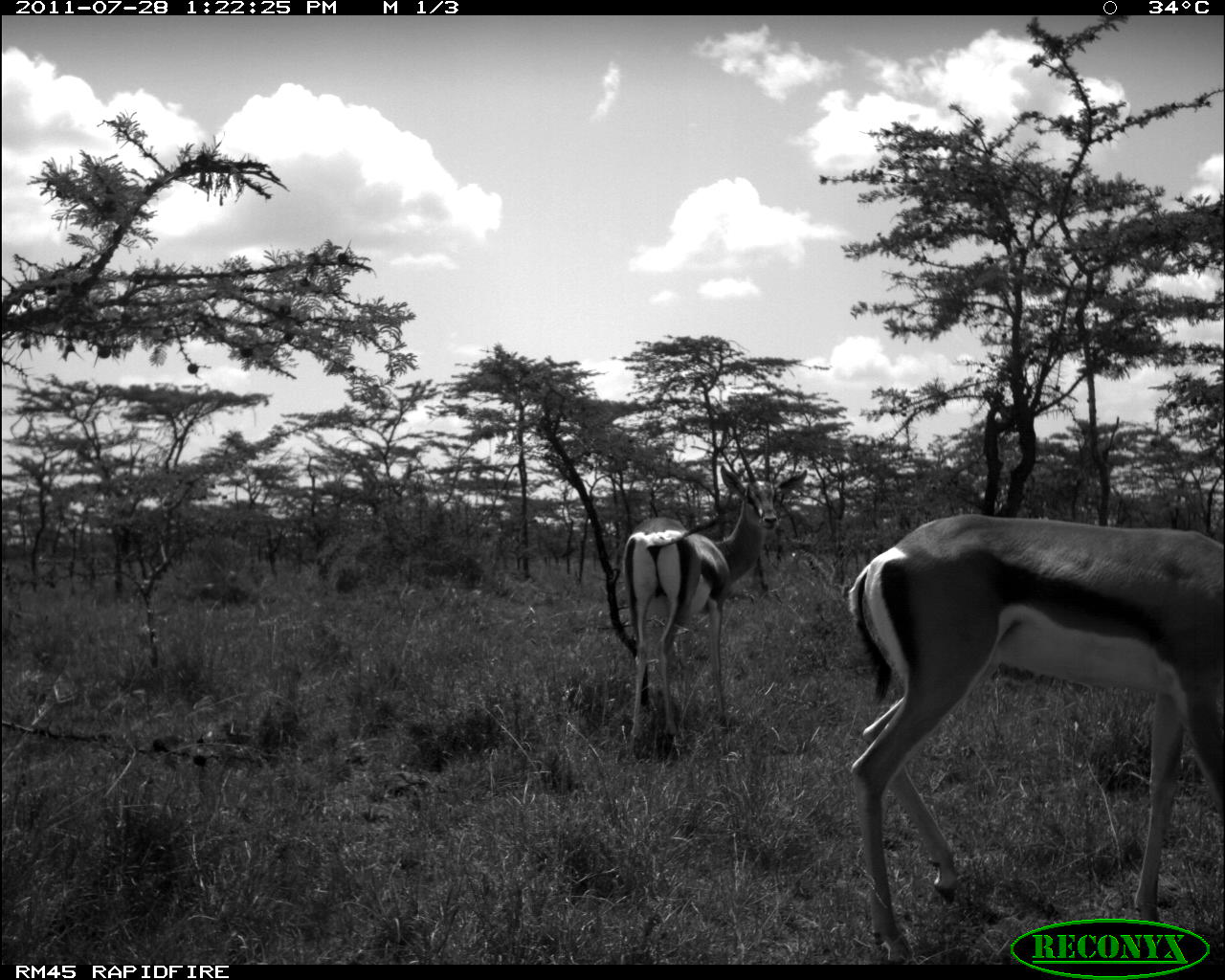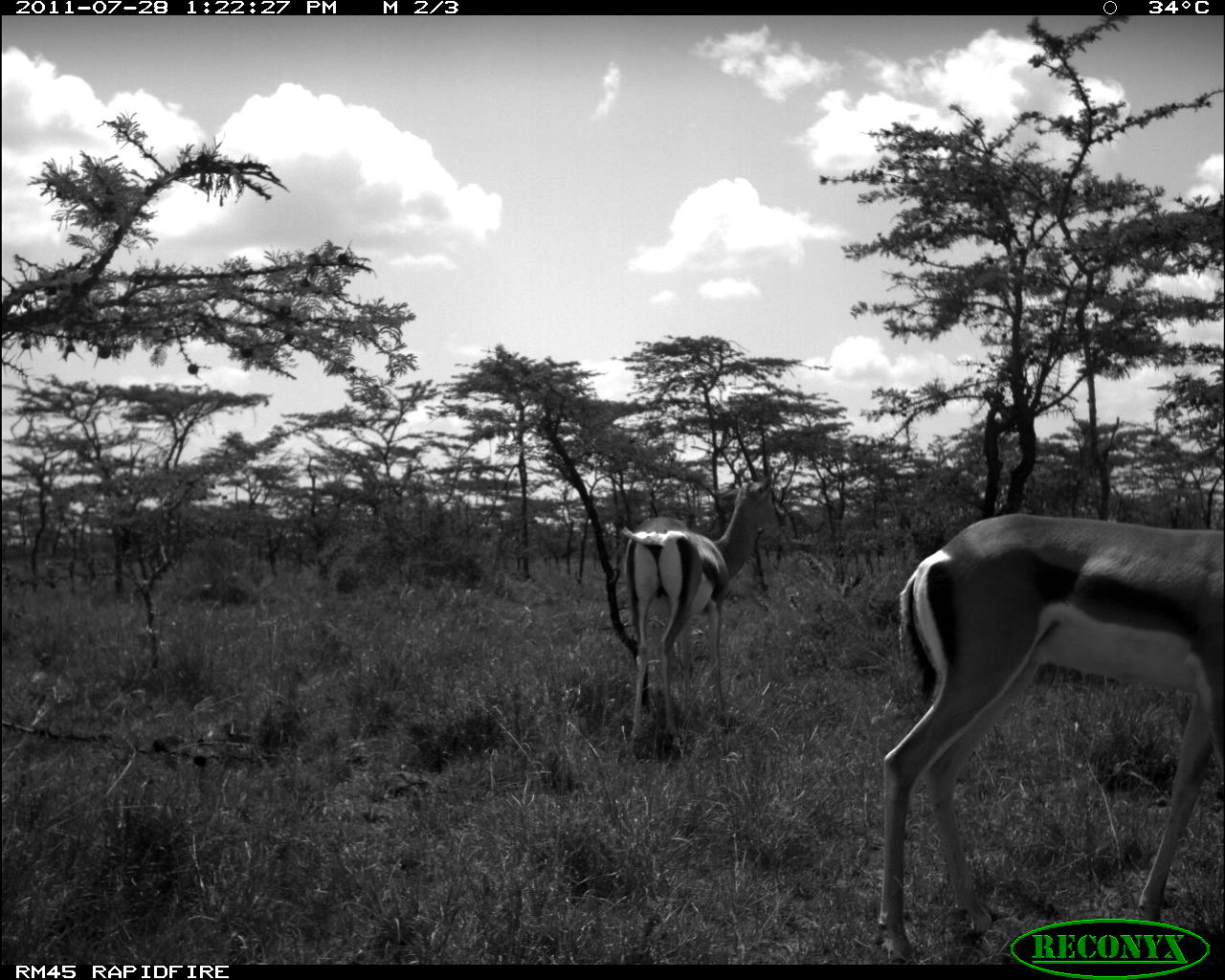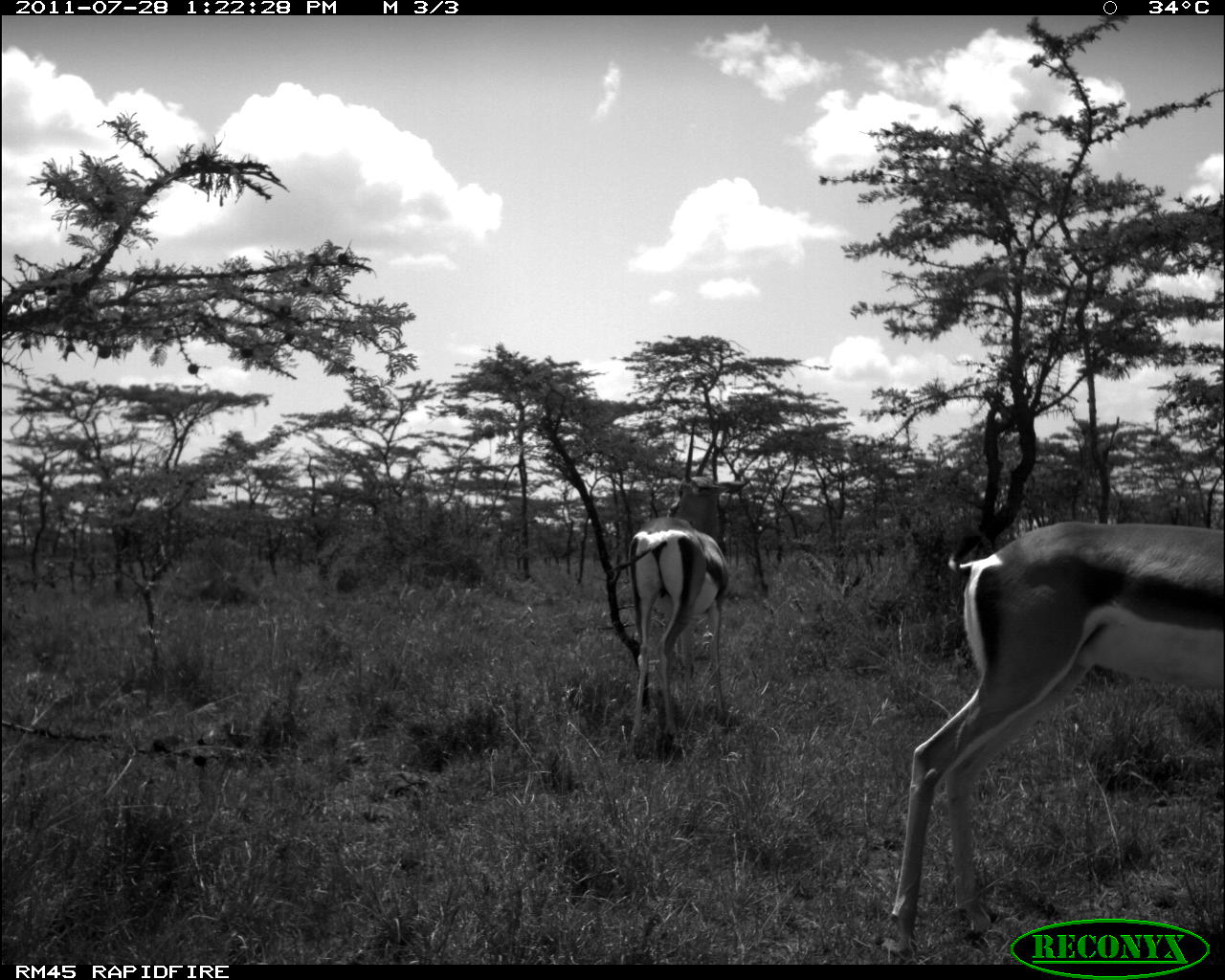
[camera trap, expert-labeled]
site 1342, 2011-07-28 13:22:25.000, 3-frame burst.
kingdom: Animalia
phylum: Chordata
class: Mammalia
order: Artiodactyla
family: Bovidae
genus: Nanger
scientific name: Nanger granti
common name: grant's gazelle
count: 2